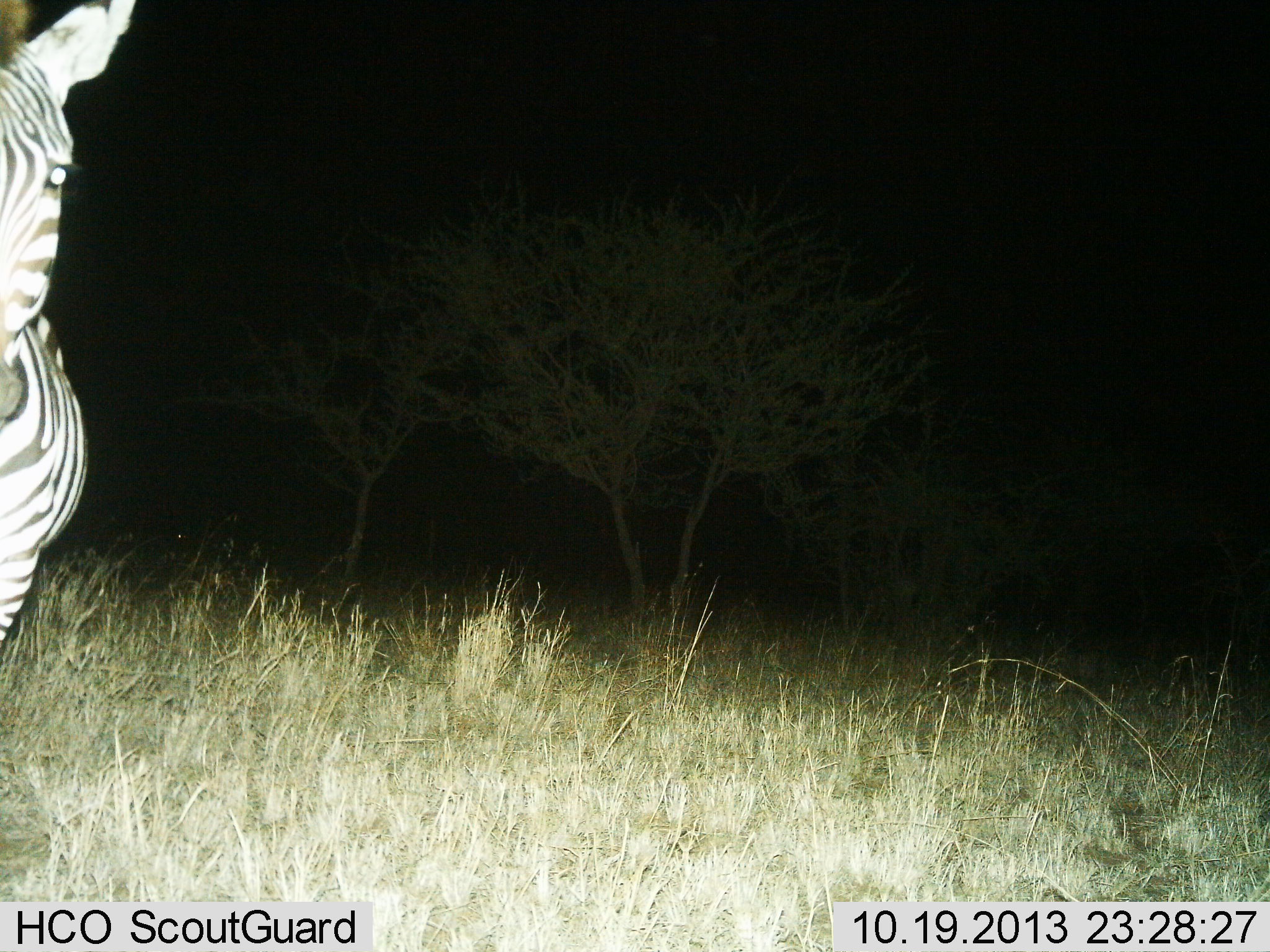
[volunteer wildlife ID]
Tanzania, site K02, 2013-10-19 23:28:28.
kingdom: Animalia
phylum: Chordata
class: Mammalia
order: Perissodactyla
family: Equidae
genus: Equus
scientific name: Equus quagga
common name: plains zebra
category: zebra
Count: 1.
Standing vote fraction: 97%.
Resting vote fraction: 0%.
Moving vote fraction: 3%.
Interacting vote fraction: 0%.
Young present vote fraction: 0%.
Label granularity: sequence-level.